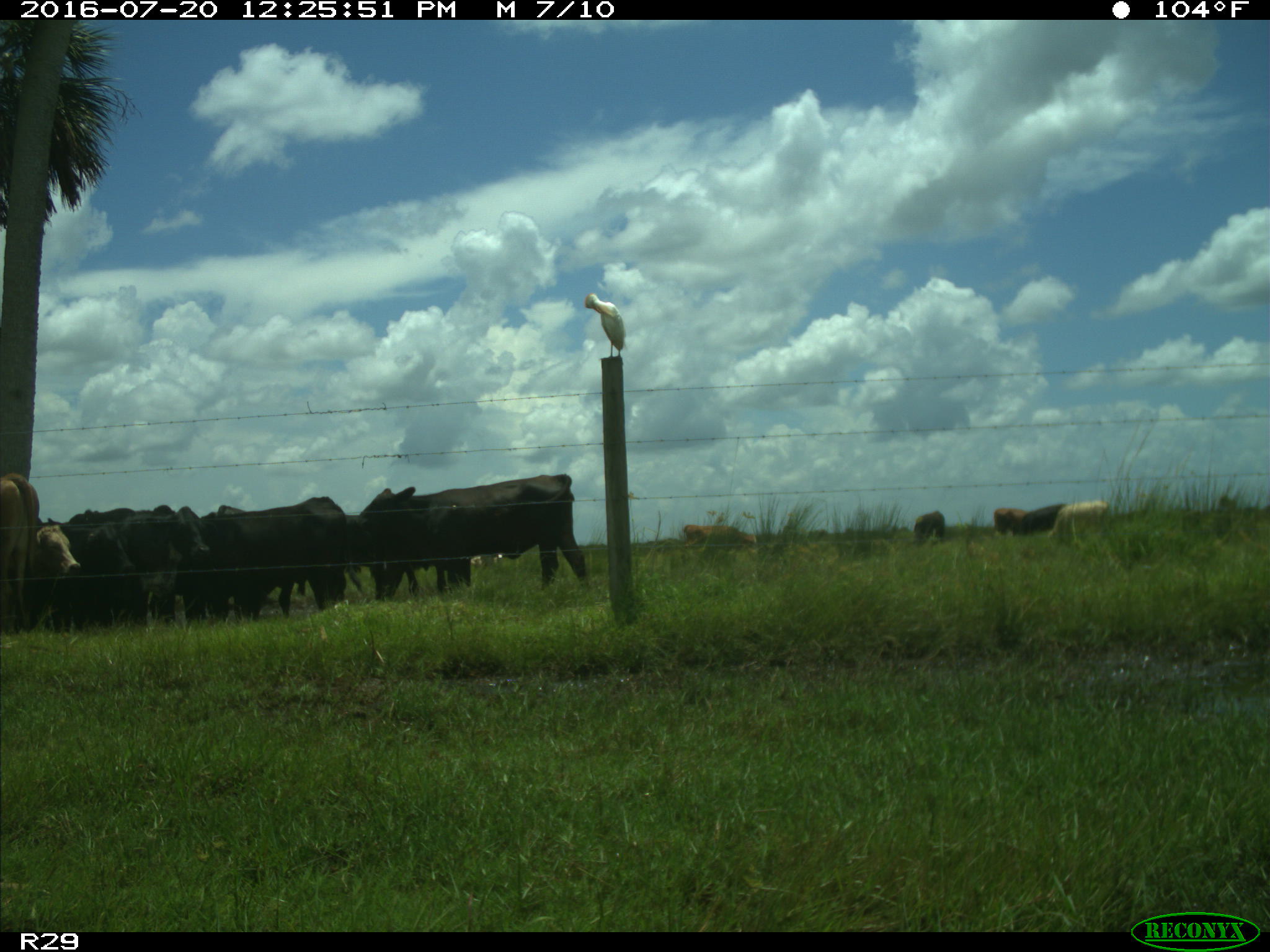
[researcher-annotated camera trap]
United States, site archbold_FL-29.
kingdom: Animalia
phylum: Chordata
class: Mammalia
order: Artiodactyla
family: Bovidae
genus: Bos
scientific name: Bos taurus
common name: domestic cow